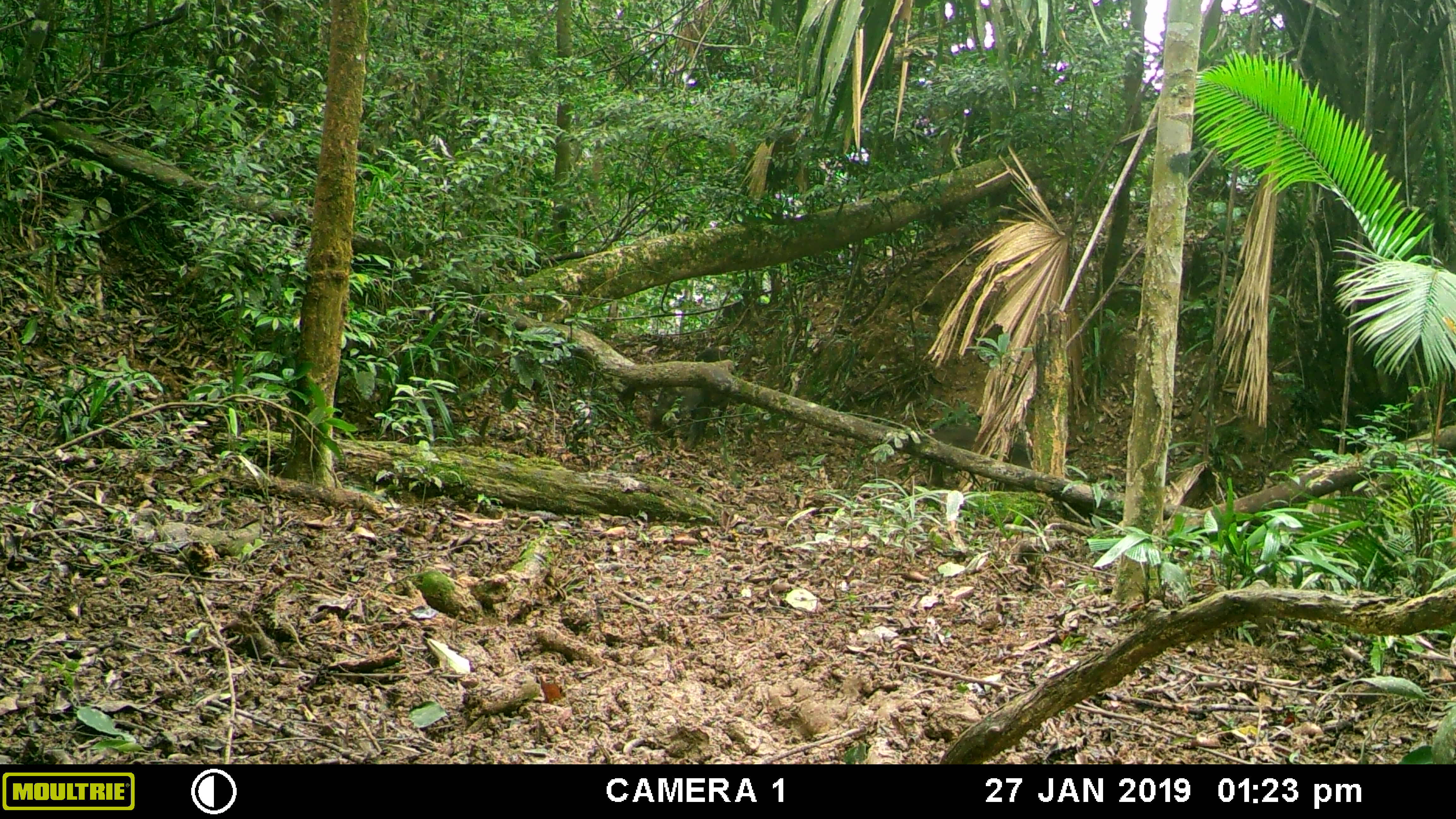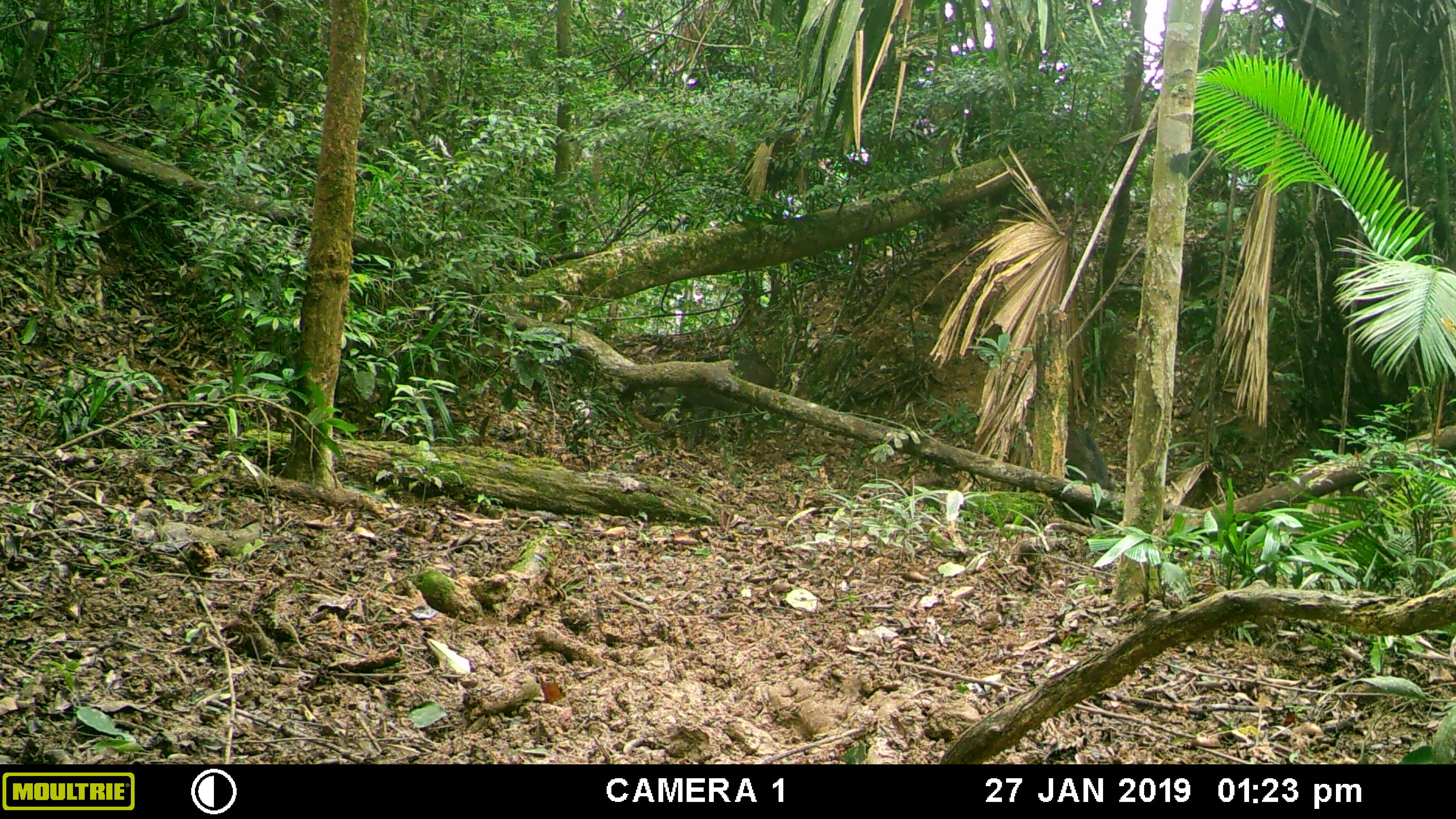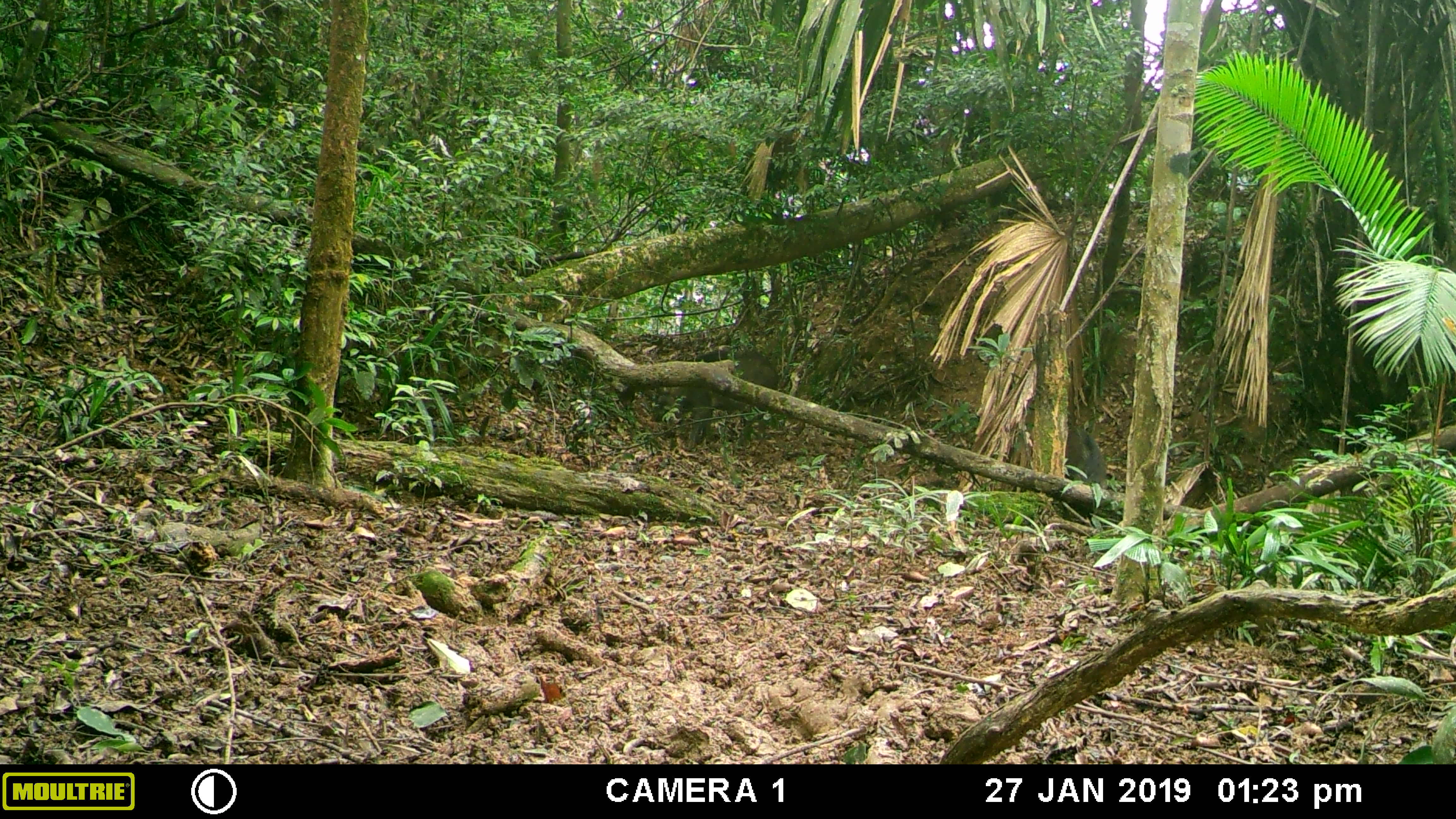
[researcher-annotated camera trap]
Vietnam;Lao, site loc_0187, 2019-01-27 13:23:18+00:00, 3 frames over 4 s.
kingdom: Animalia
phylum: Chordata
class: Mammalia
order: Artiodactyla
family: Suidae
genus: Sus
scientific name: Sus scrofa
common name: eurasian wild pig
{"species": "eurasian wild pig (Sus scrofa)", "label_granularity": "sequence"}